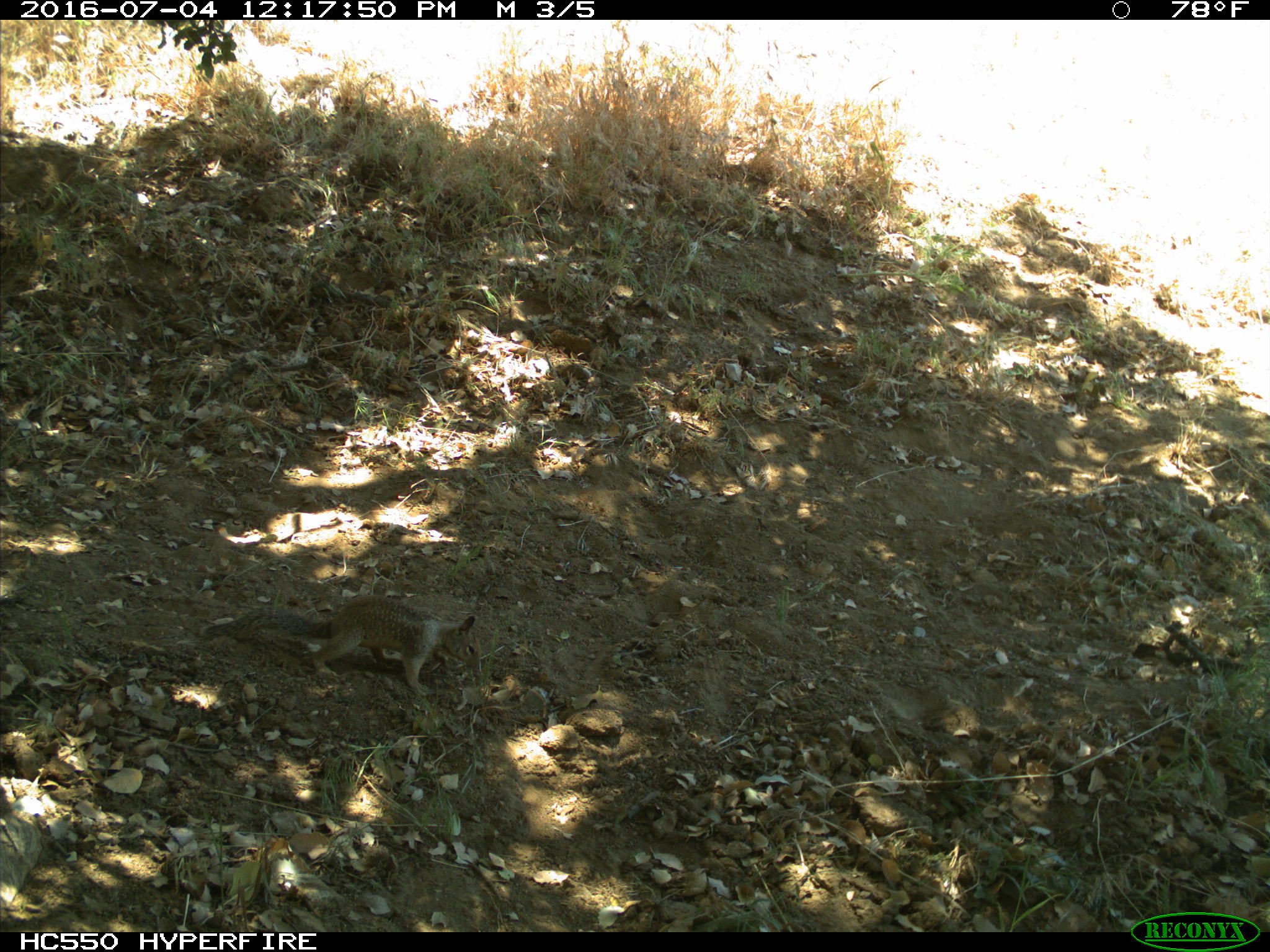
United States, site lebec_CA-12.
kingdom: Animalia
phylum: Chordata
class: Mammalia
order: Rodentia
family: Sciuridae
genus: Otospermophilus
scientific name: Otospermophilus beecheyi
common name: california ground squirrel